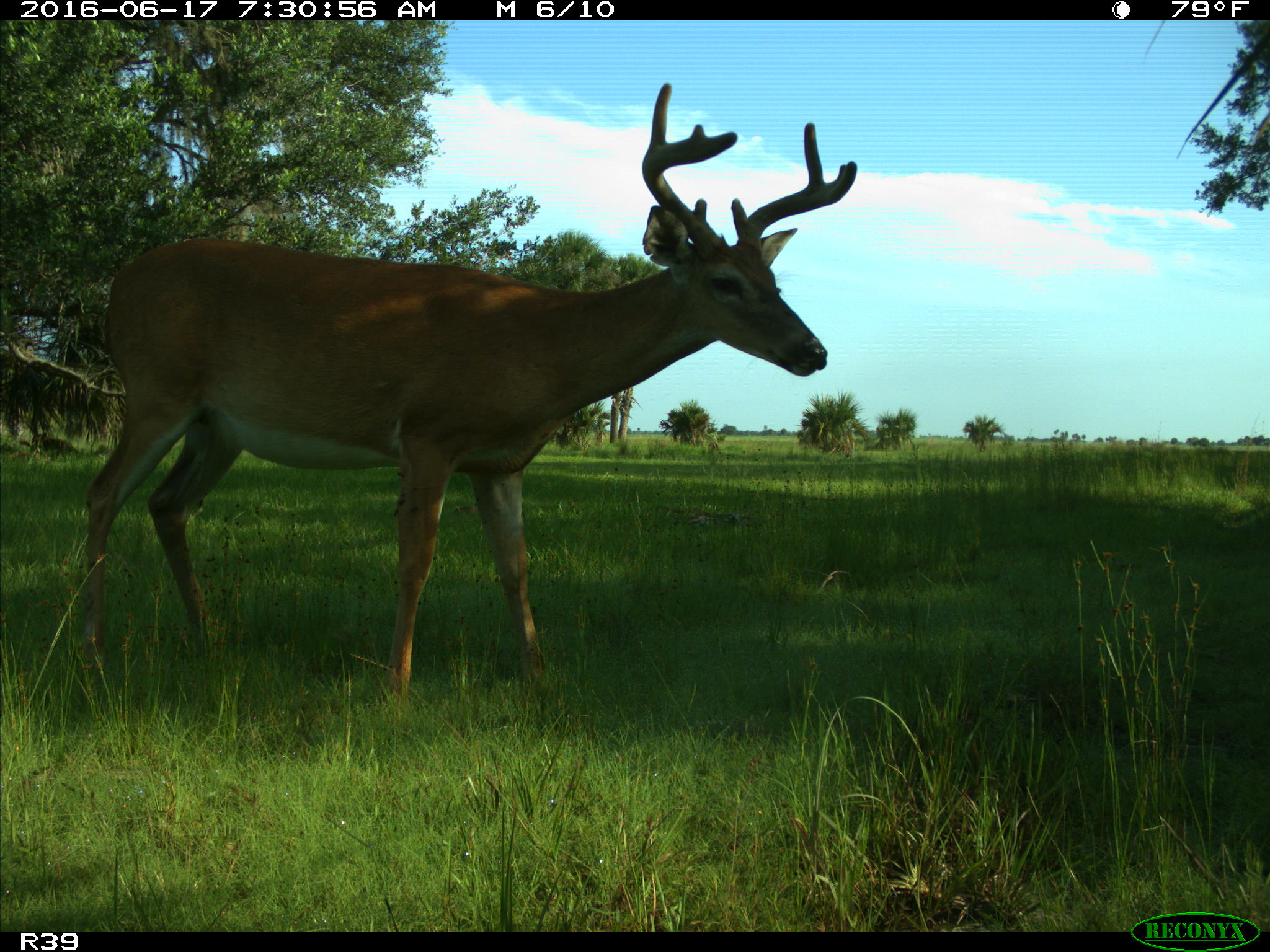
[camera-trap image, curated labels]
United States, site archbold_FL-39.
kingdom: Animalia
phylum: Chordata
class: Mammalia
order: Artiodactyla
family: Cervidae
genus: Odocoileus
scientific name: Odocoileus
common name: deer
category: unidentified deer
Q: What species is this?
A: Unidentified deer (deer) (Odocoileus).